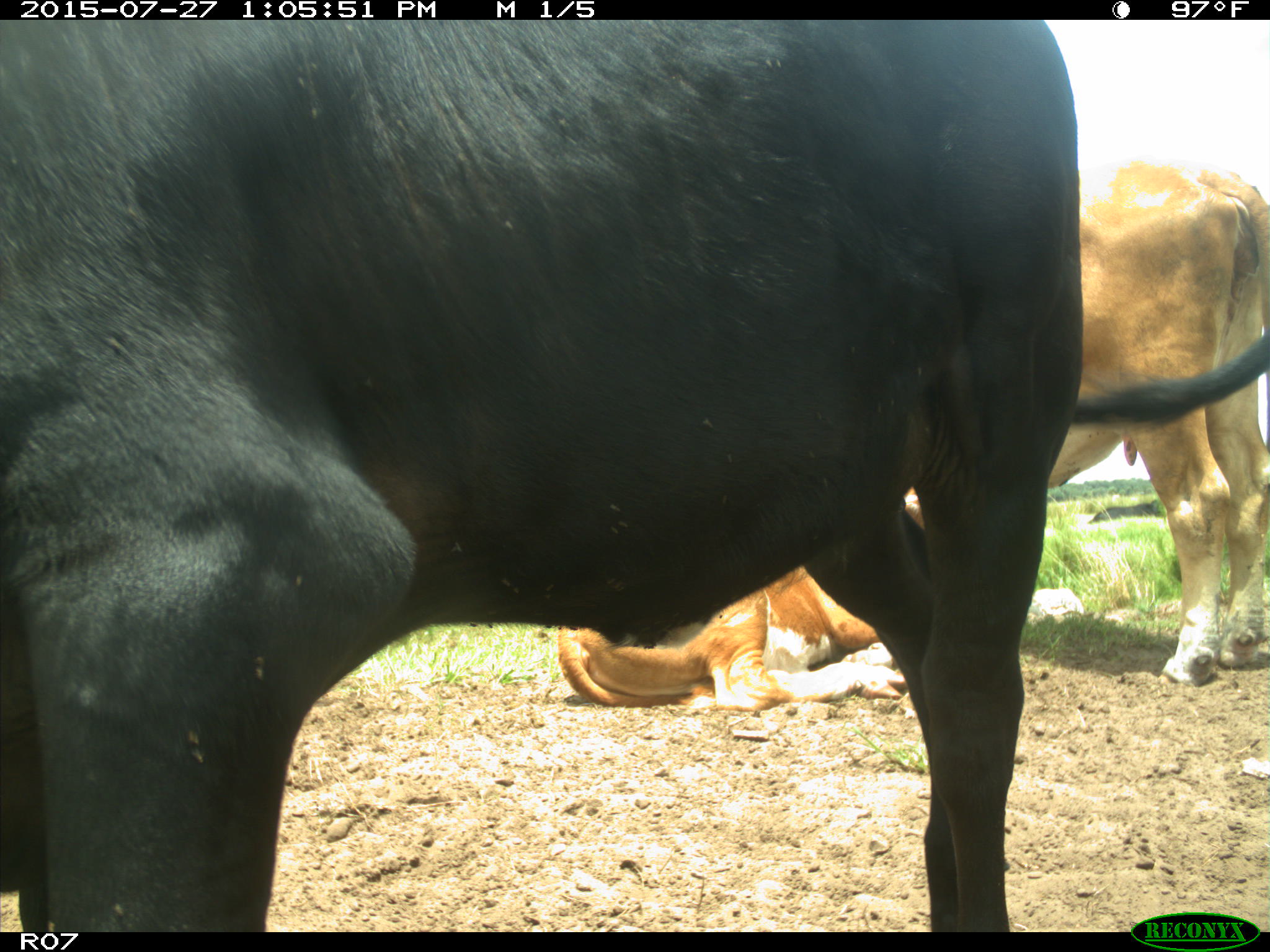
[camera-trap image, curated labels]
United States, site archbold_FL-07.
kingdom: Animalia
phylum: Chordata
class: Mammalia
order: Artiodactyla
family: Bovidae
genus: Bos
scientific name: Bos taurus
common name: domestic cow